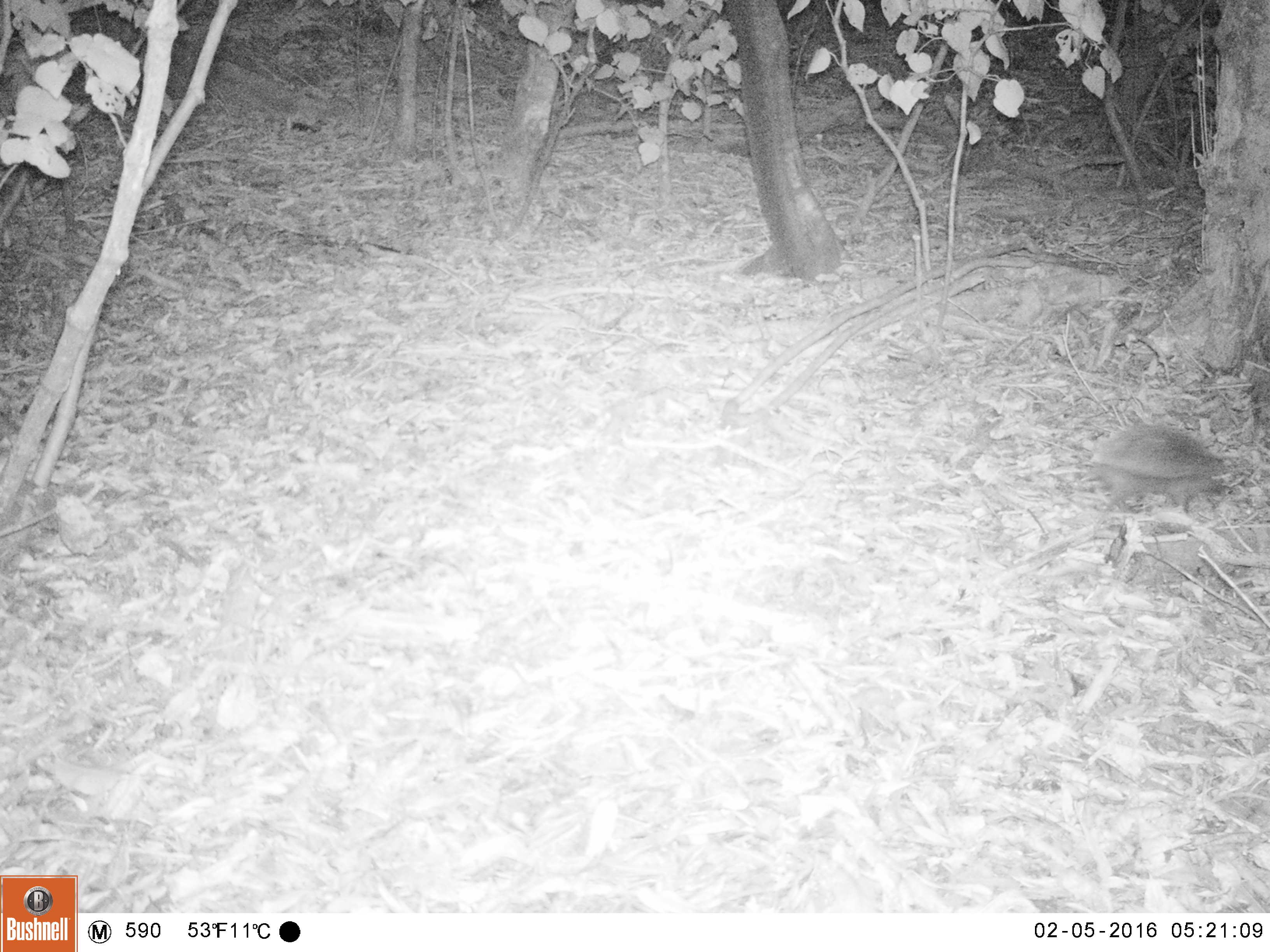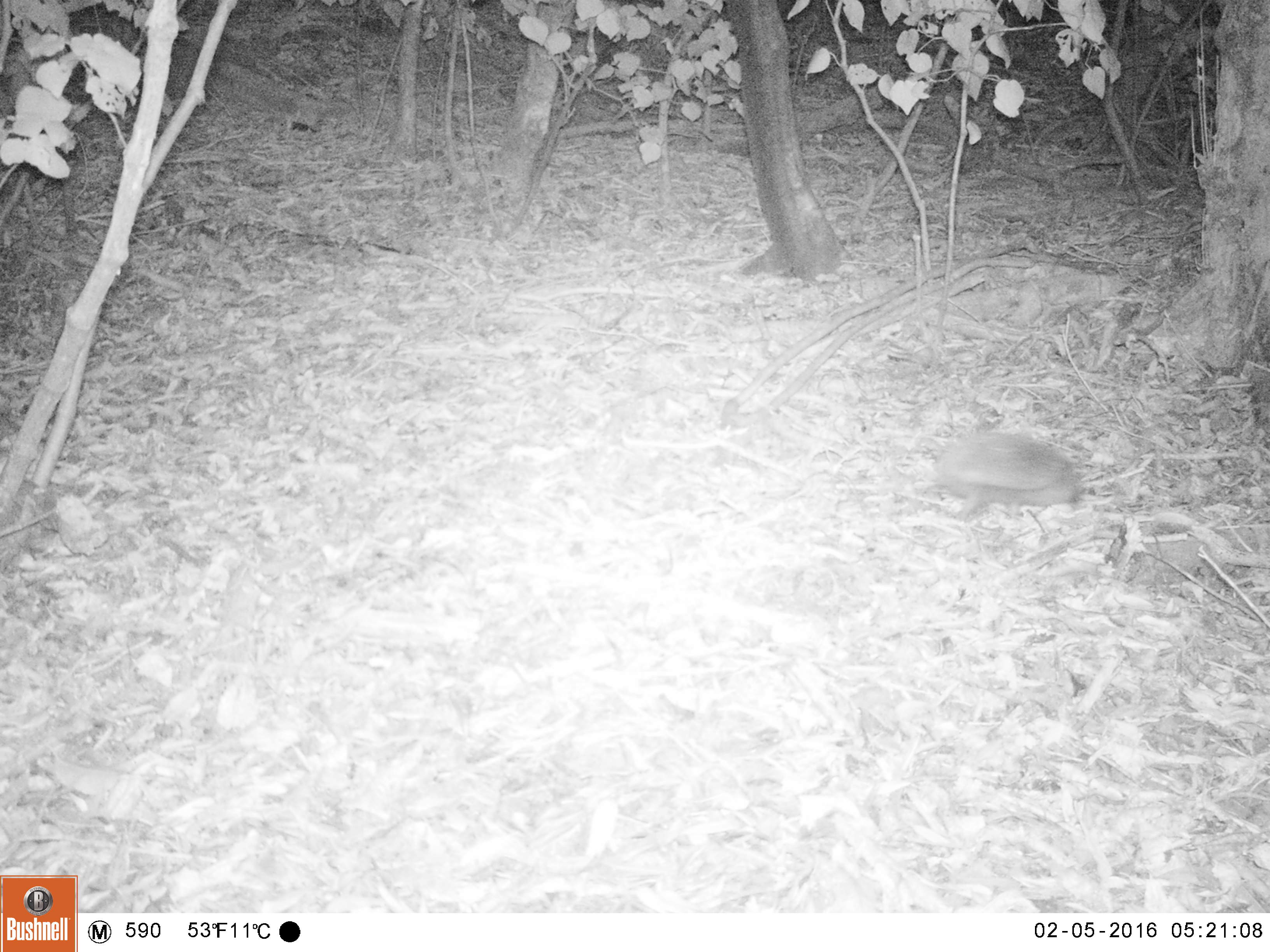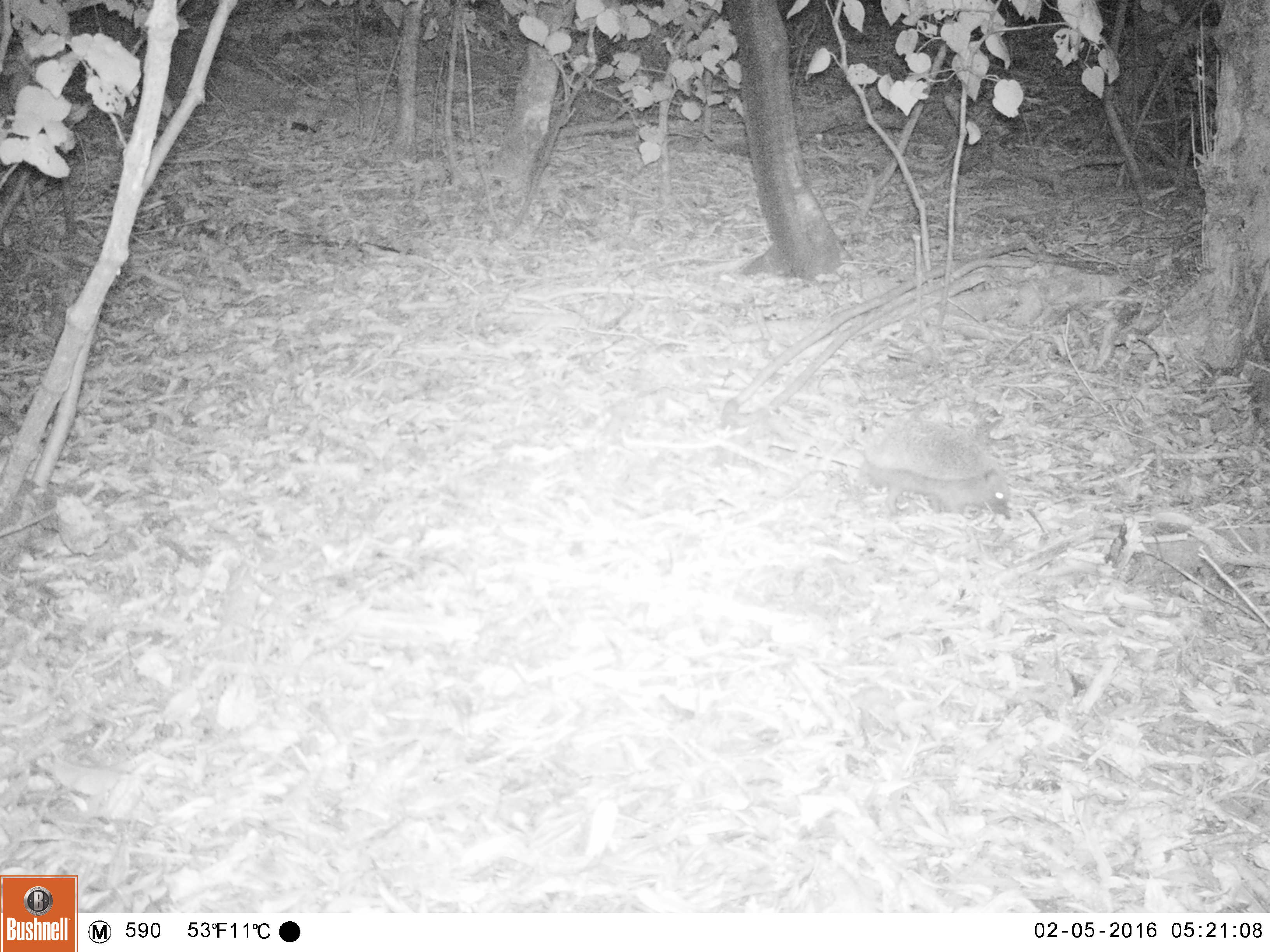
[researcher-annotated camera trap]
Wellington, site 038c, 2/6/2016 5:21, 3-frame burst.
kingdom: Animalia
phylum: Chordata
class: Mammalia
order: Eulipotyphla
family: Erinaceidae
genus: Erinaceus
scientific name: Erinaceus europaeus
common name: hedgehog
Hedgehog (Erinaceus europaeus).